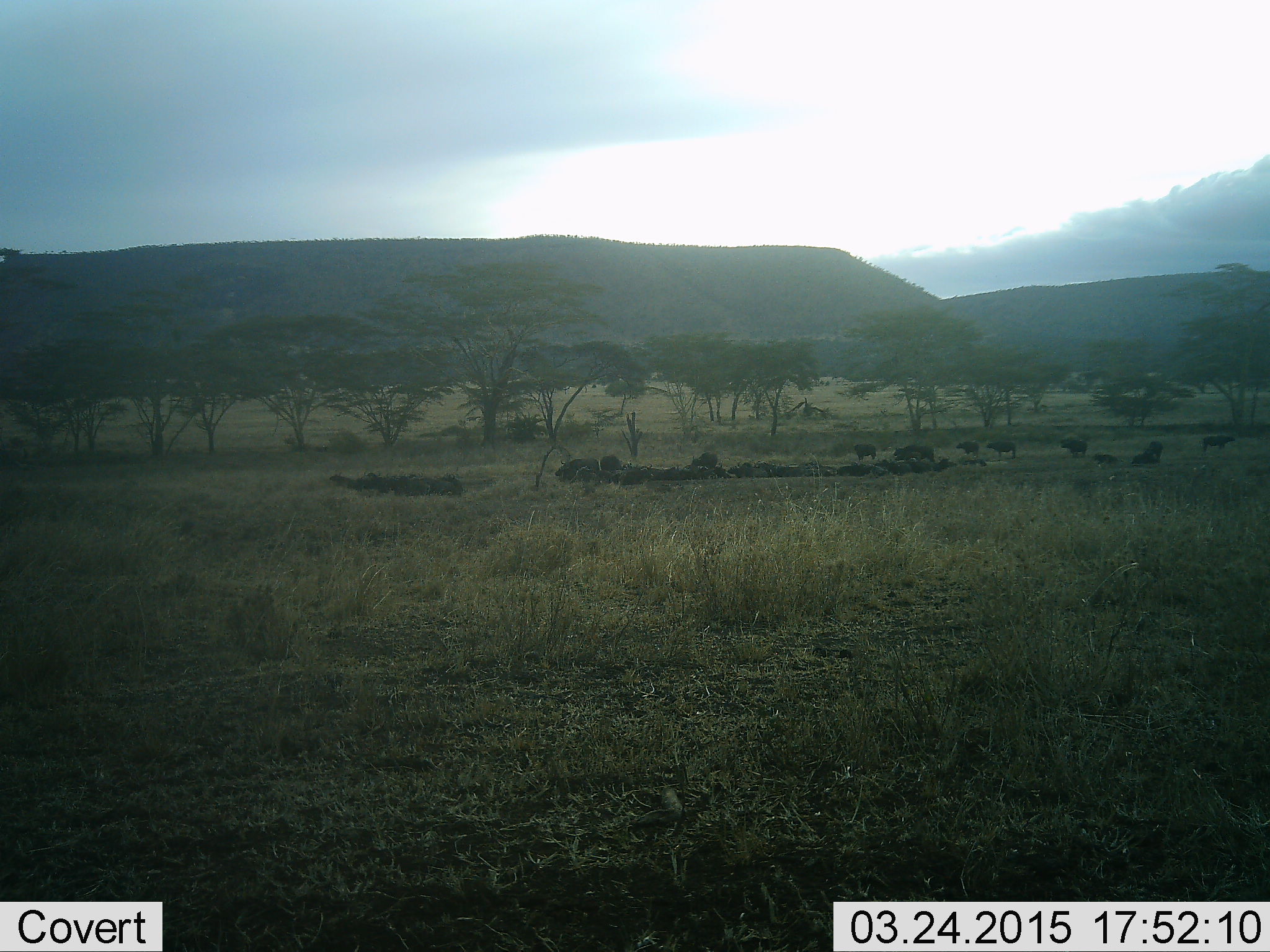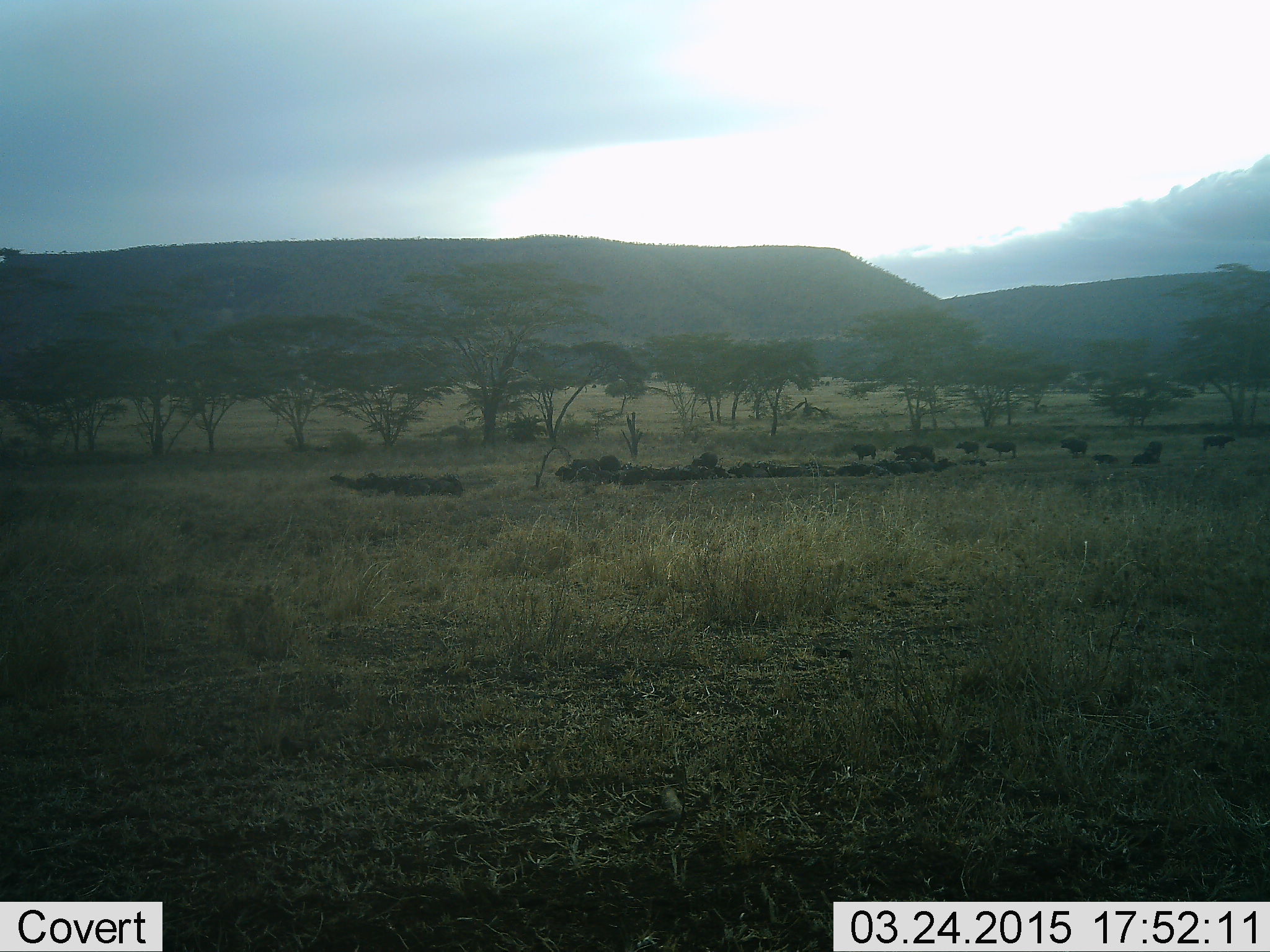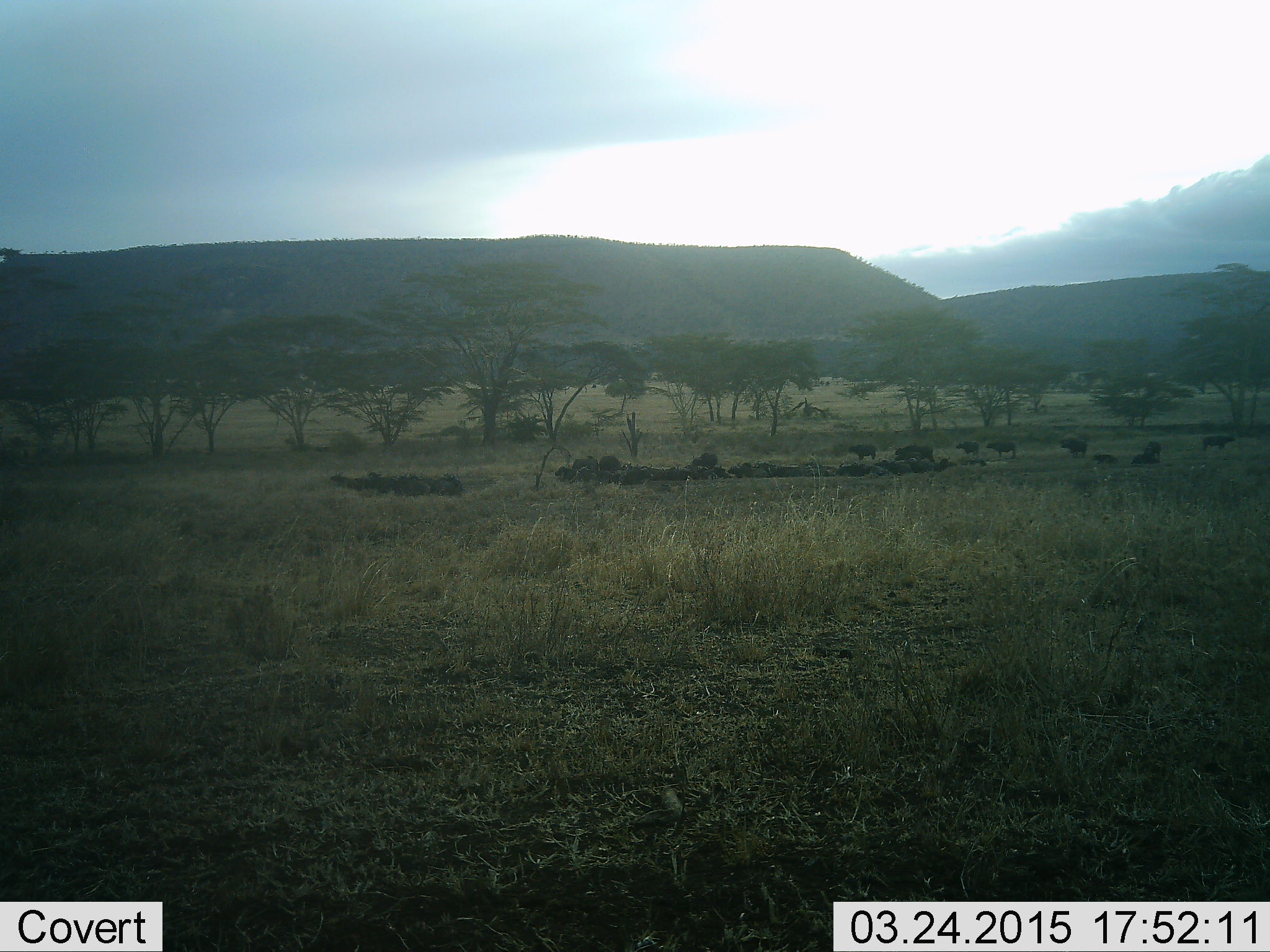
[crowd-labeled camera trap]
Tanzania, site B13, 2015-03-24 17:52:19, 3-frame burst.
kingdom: Animalia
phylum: Chordata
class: Mammalia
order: Artiodactyla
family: Bovidae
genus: Syncerus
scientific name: Syncerus caffer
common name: cape buffalo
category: buffalo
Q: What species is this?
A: Buffalo (cape buffalo) (Syncerus caffer).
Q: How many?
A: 11-50.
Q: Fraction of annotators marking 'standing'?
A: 80%.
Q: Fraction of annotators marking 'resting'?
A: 70%.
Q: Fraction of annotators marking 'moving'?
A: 10%.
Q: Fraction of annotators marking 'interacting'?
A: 10%.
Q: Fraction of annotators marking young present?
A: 10%.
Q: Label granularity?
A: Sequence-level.